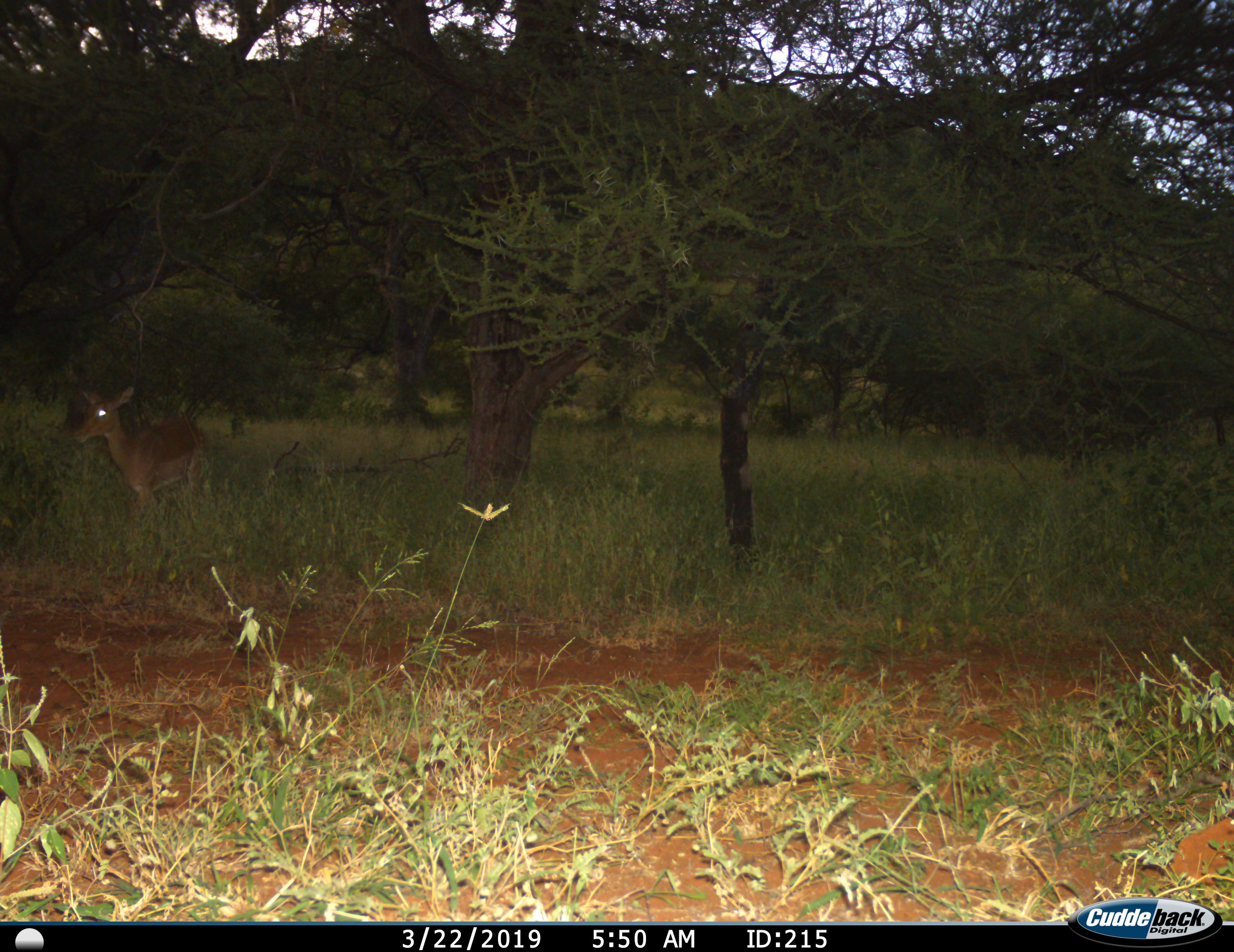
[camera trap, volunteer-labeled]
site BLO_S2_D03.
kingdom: Animalia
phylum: Chordata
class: Mammalia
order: Artiodactyla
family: Bovidae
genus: Aepyceros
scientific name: Aepyceros melampus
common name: impala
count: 1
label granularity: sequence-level